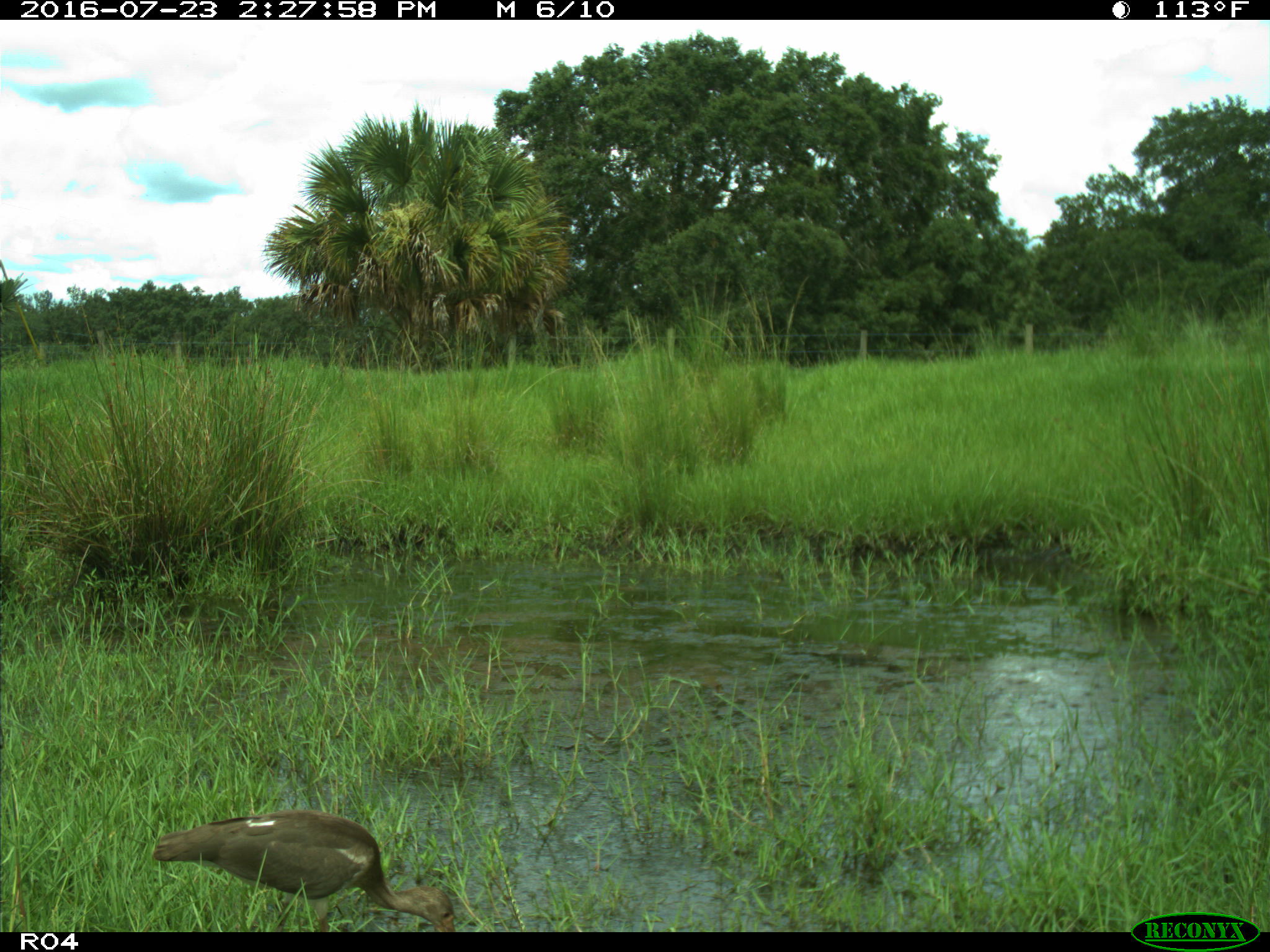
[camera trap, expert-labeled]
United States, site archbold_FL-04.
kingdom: Animalia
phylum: Chordata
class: Aves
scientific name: Aves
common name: birds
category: unidentified bird